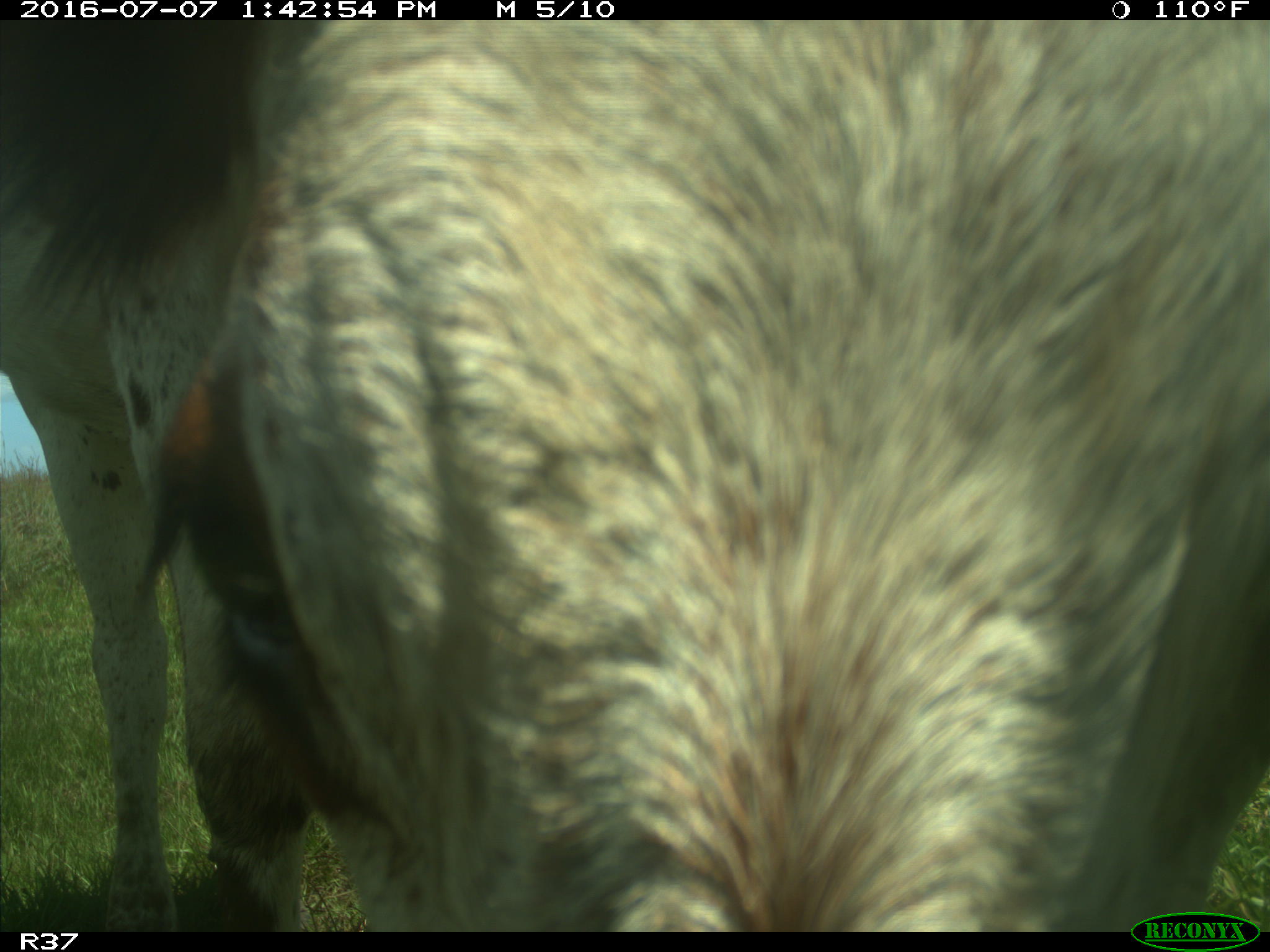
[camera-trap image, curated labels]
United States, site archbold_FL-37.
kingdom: Animalia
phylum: Chordata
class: Mammalia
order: Artiodactyla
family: Bovidae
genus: Bos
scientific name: Bos taurus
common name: domestic cow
Bos taurus (domestic cow).